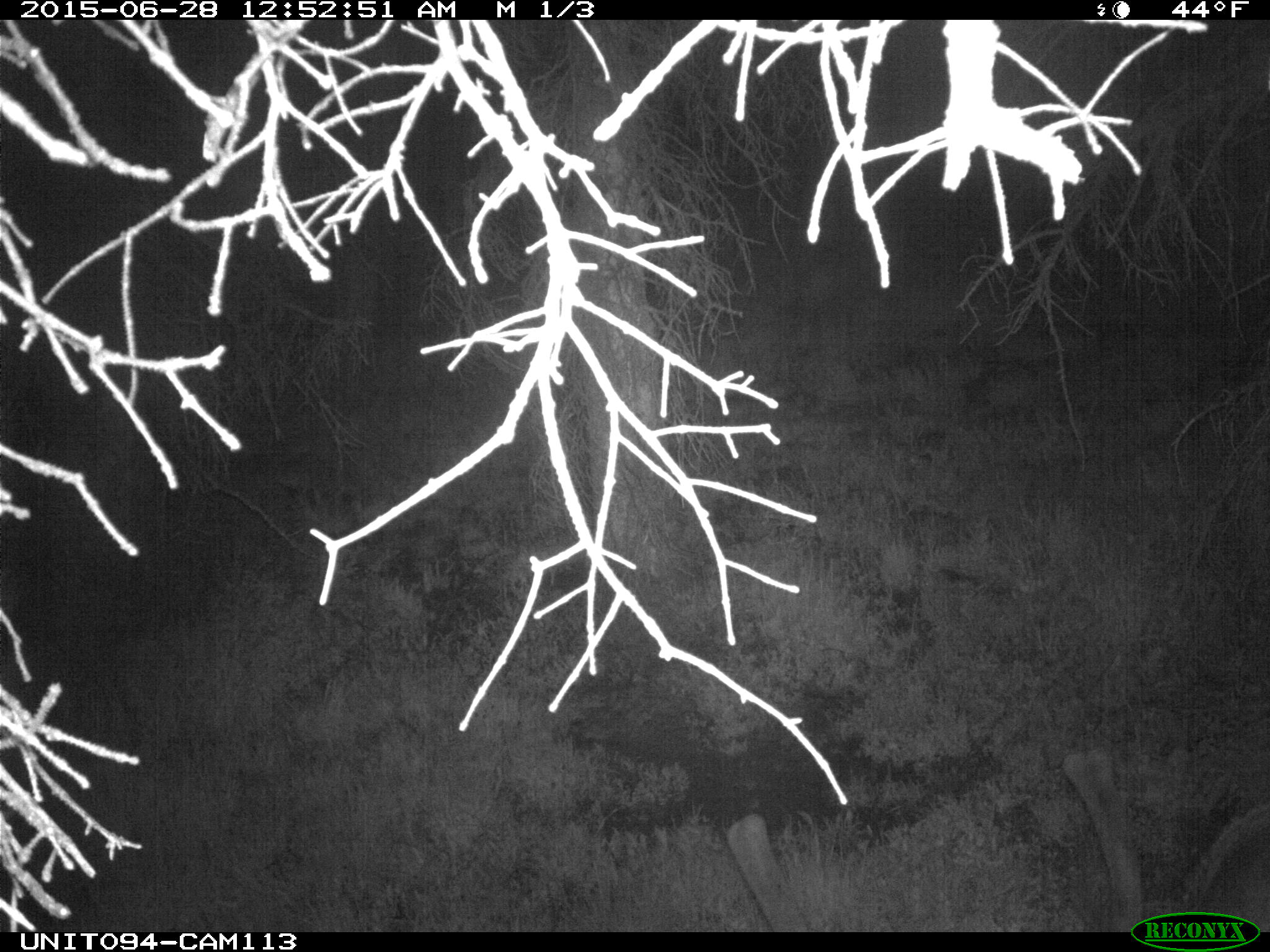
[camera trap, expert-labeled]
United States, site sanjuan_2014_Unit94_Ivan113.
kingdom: Animalia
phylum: Chordata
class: Mammalia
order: Artiodactyla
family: Cervidae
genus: Cervus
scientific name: Cervus elaphus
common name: red deer